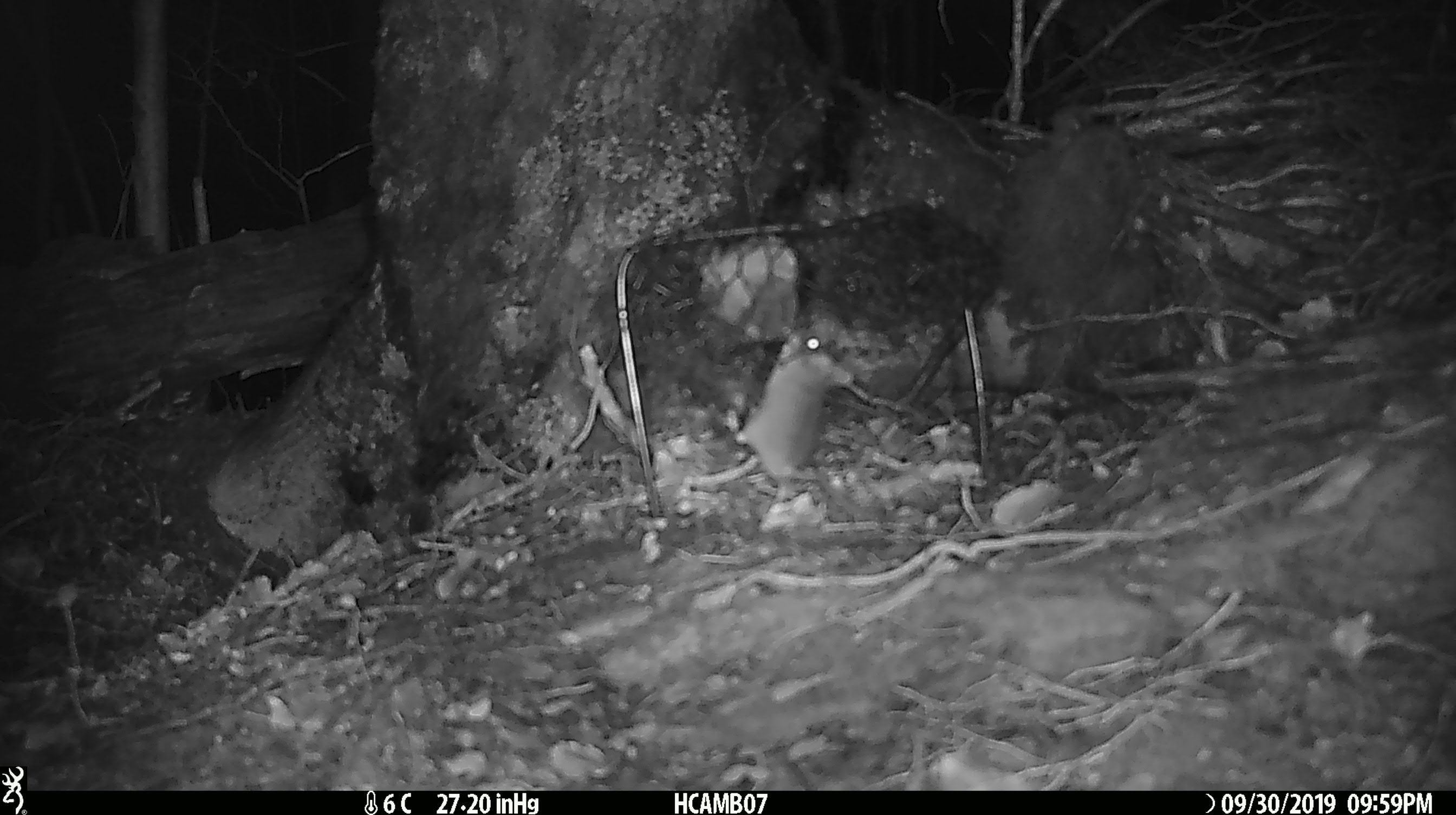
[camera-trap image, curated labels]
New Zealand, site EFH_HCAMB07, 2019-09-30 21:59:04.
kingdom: Animalia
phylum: Chordata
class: Mammalia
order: Rodentia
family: Muridae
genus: Mus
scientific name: Mus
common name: mouse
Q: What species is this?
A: Mouse (Mus).